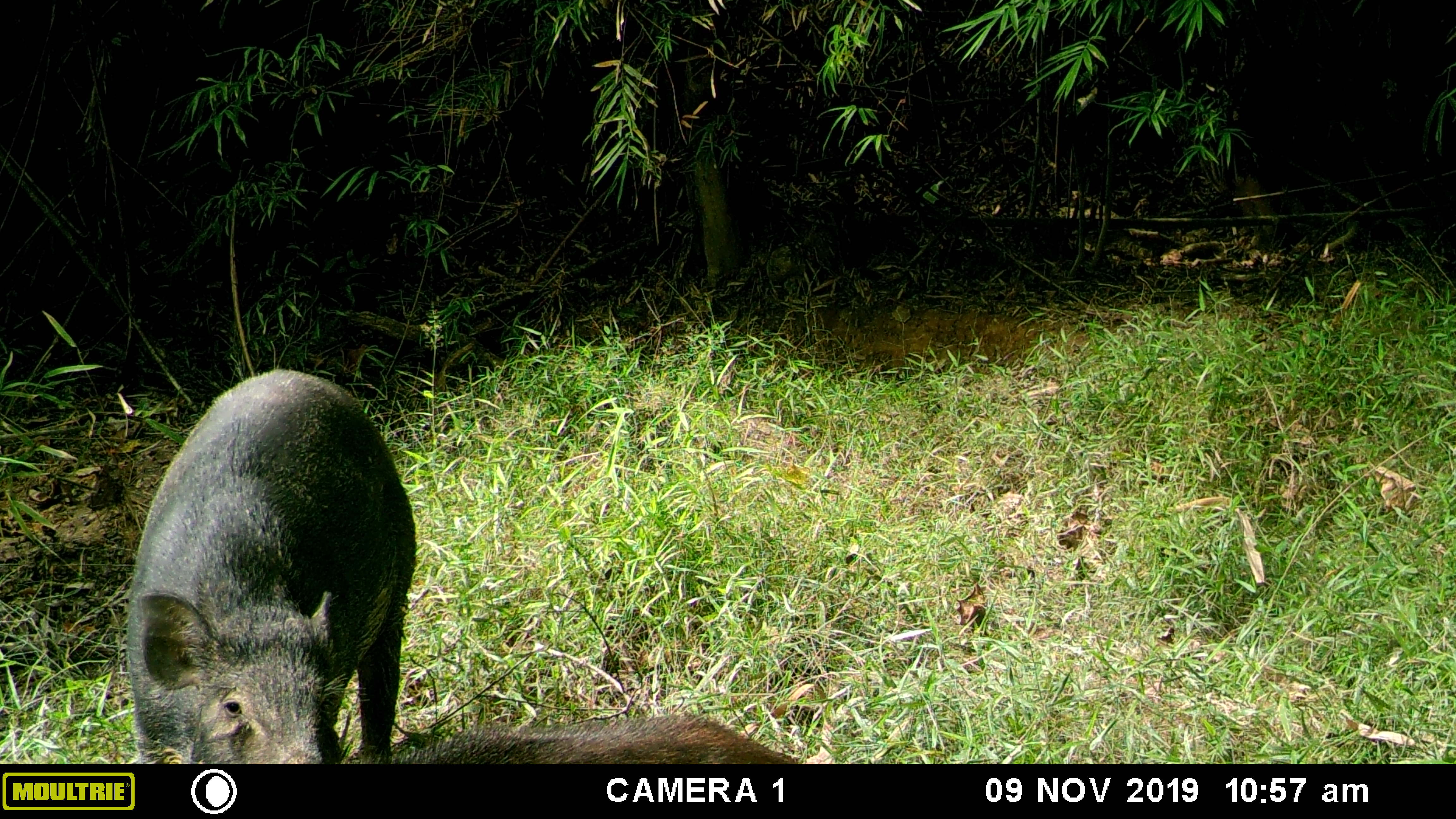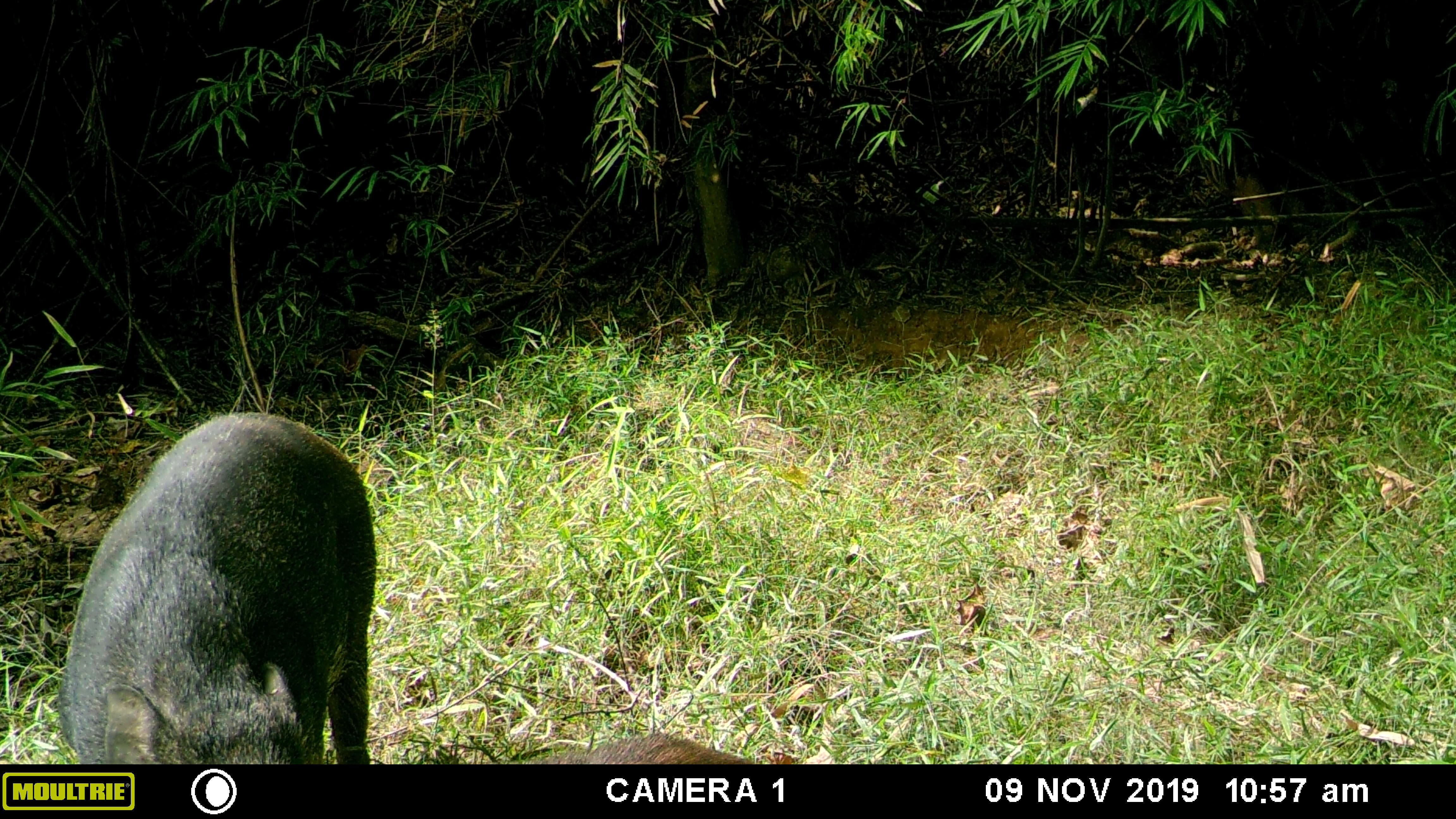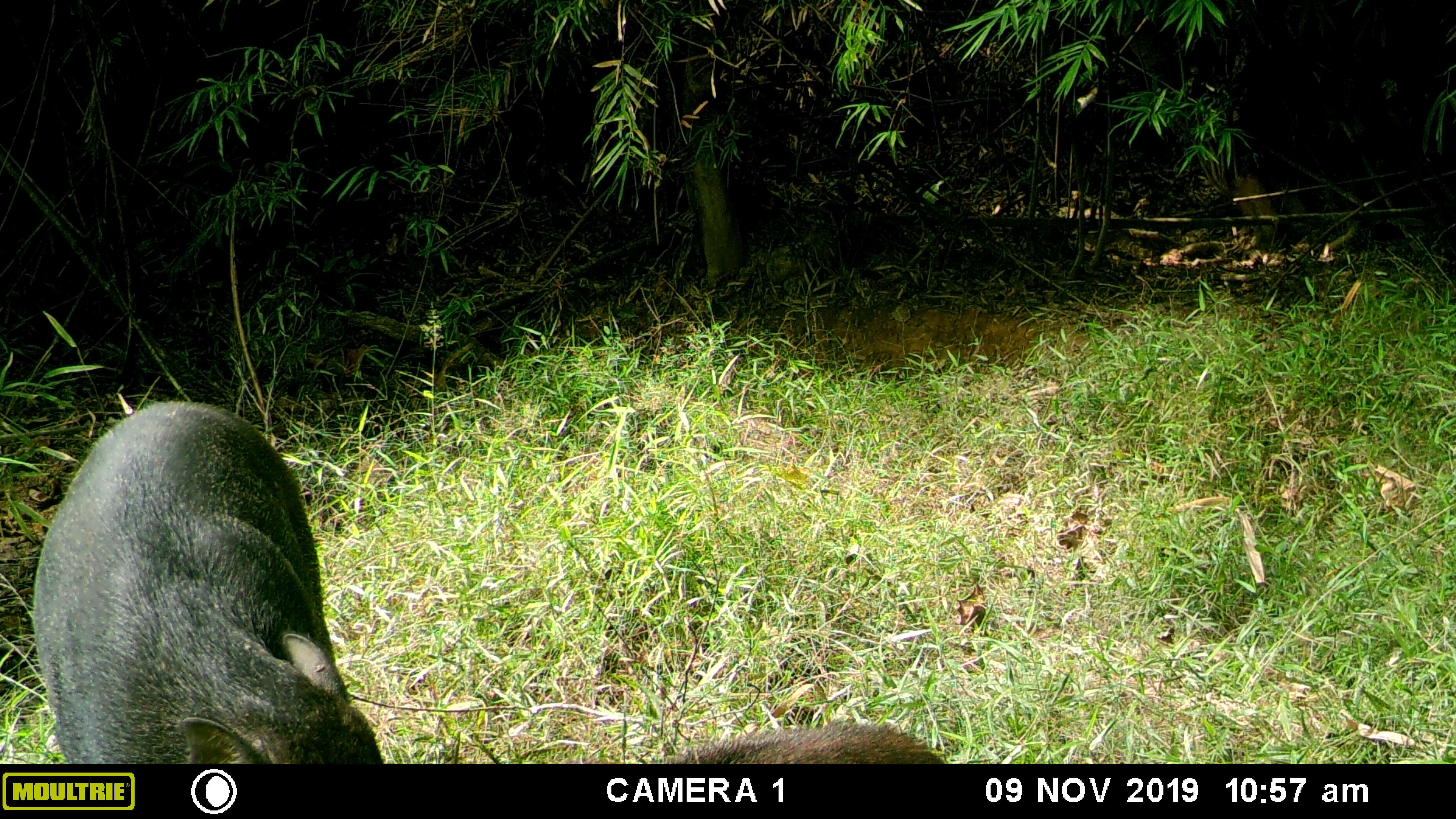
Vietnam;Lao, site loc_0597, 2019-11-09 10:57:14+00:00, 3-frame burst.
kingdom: Animalia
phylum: Chordata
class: Mammalia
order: Artiodactyla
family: Suidae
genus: Sus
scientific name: Sus scrofa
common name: eurasian wild pig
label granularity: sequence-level